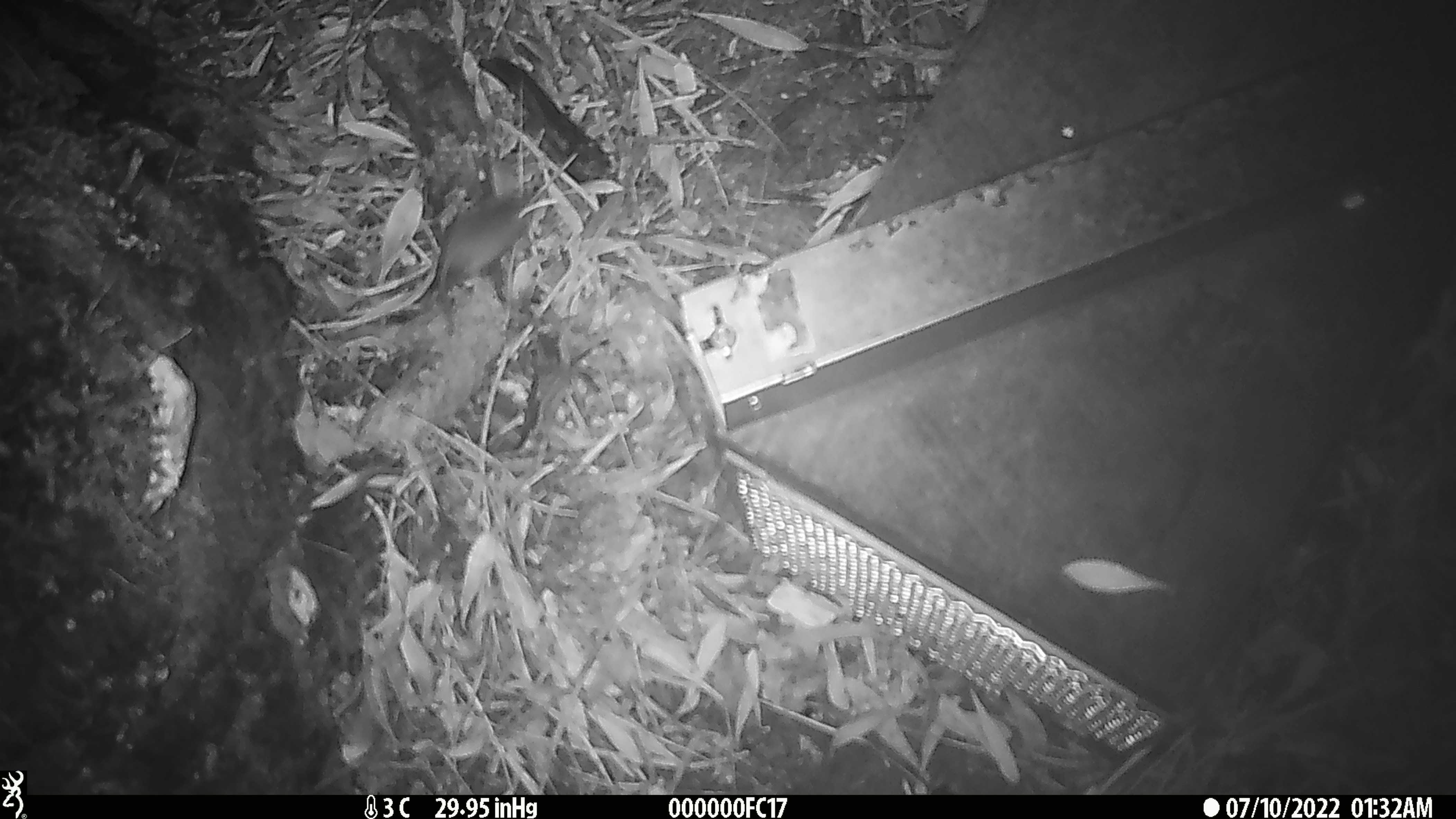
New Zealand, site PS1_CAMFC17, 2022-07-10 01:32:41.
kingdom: Animalia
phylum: Chordata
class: Mammalia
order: Rodentia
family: Muridae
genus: Mus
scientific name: Mus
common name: mouse